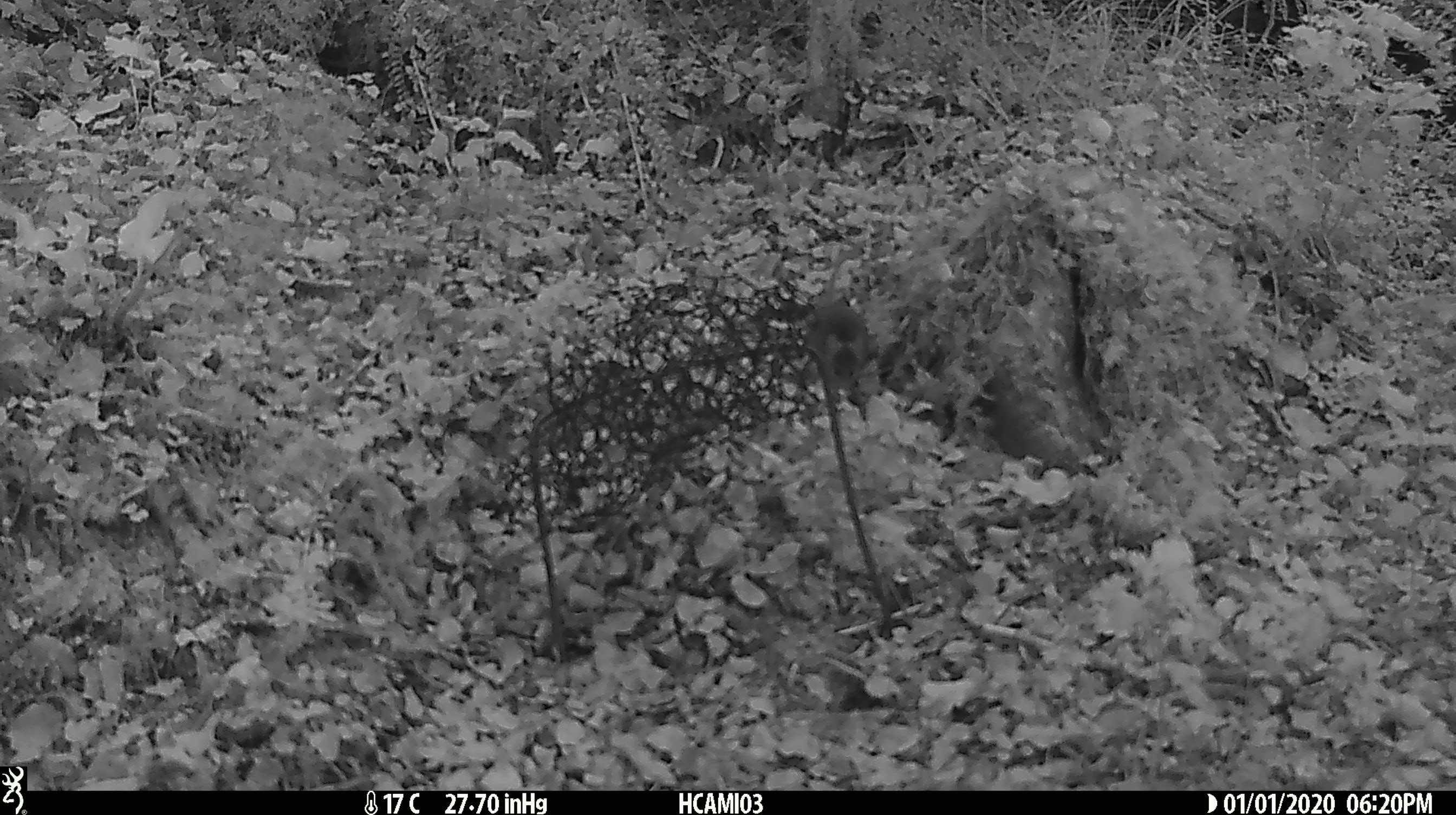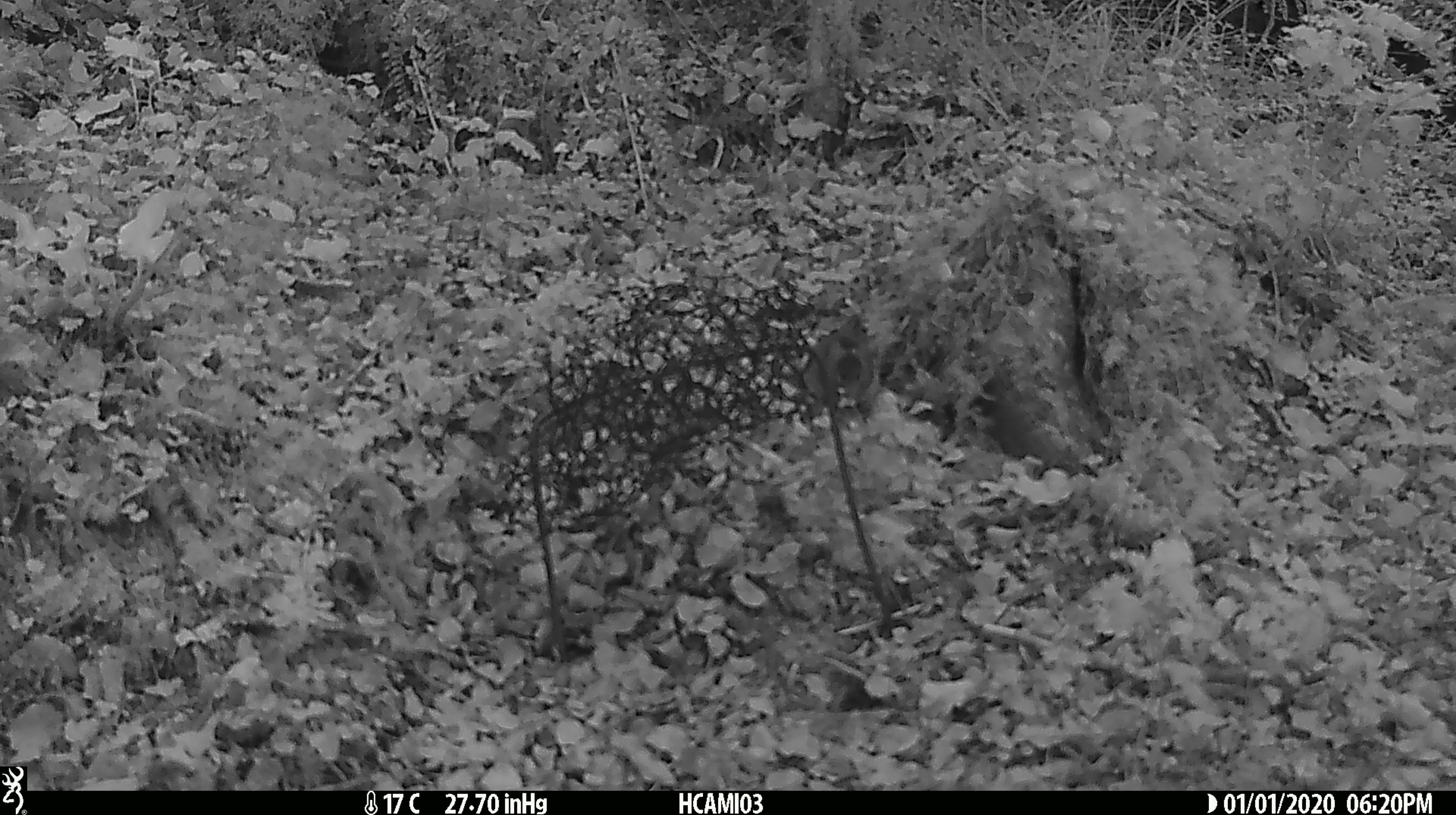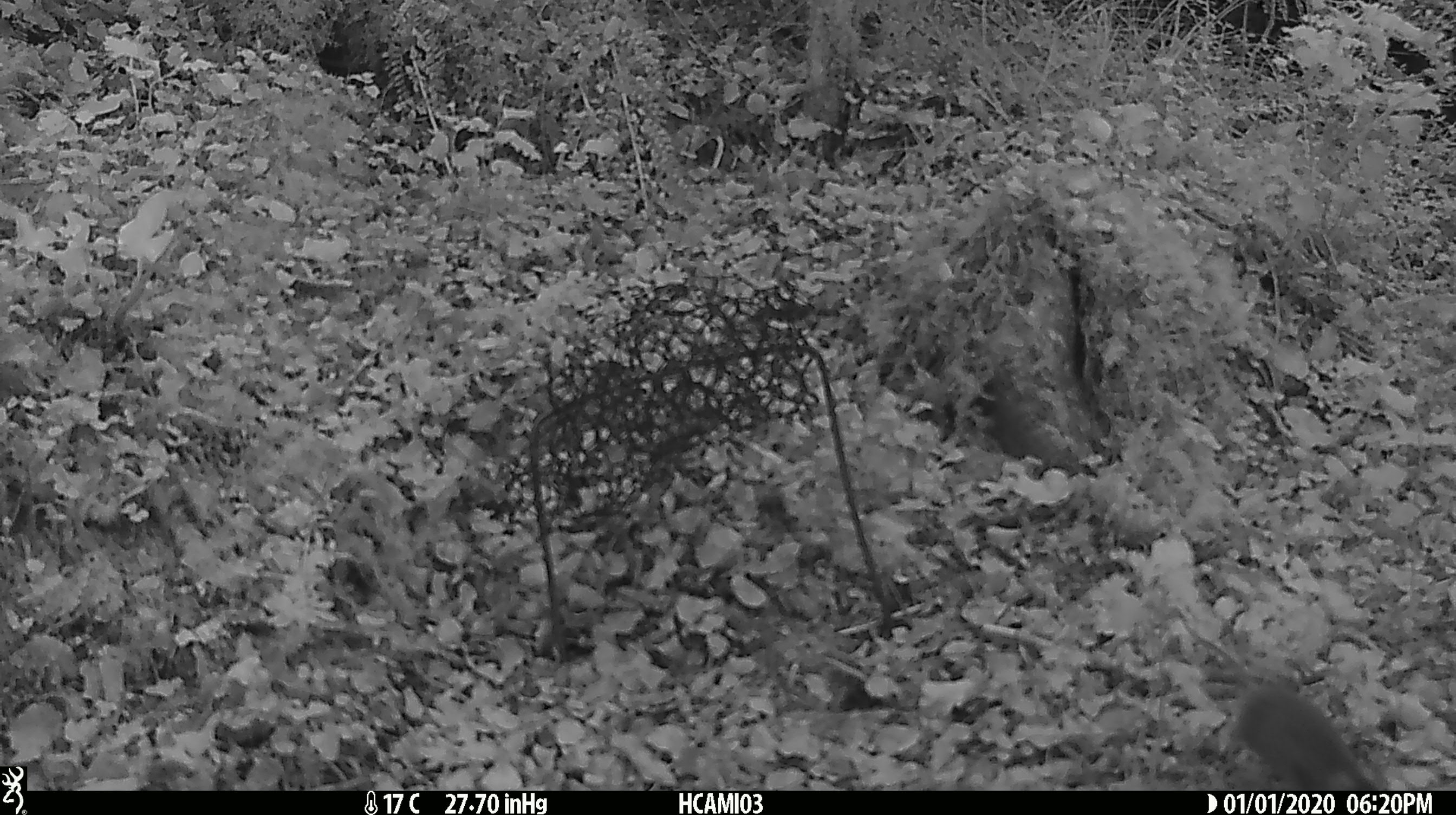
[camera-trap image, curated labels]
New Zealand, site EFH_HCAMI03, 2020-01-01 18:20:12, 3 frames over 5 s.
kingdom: Animalia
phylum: Chordata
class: Mammalia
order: Rodentia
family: Muridae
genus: Mus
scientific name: Mus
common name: mouse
Mouse (Mus).